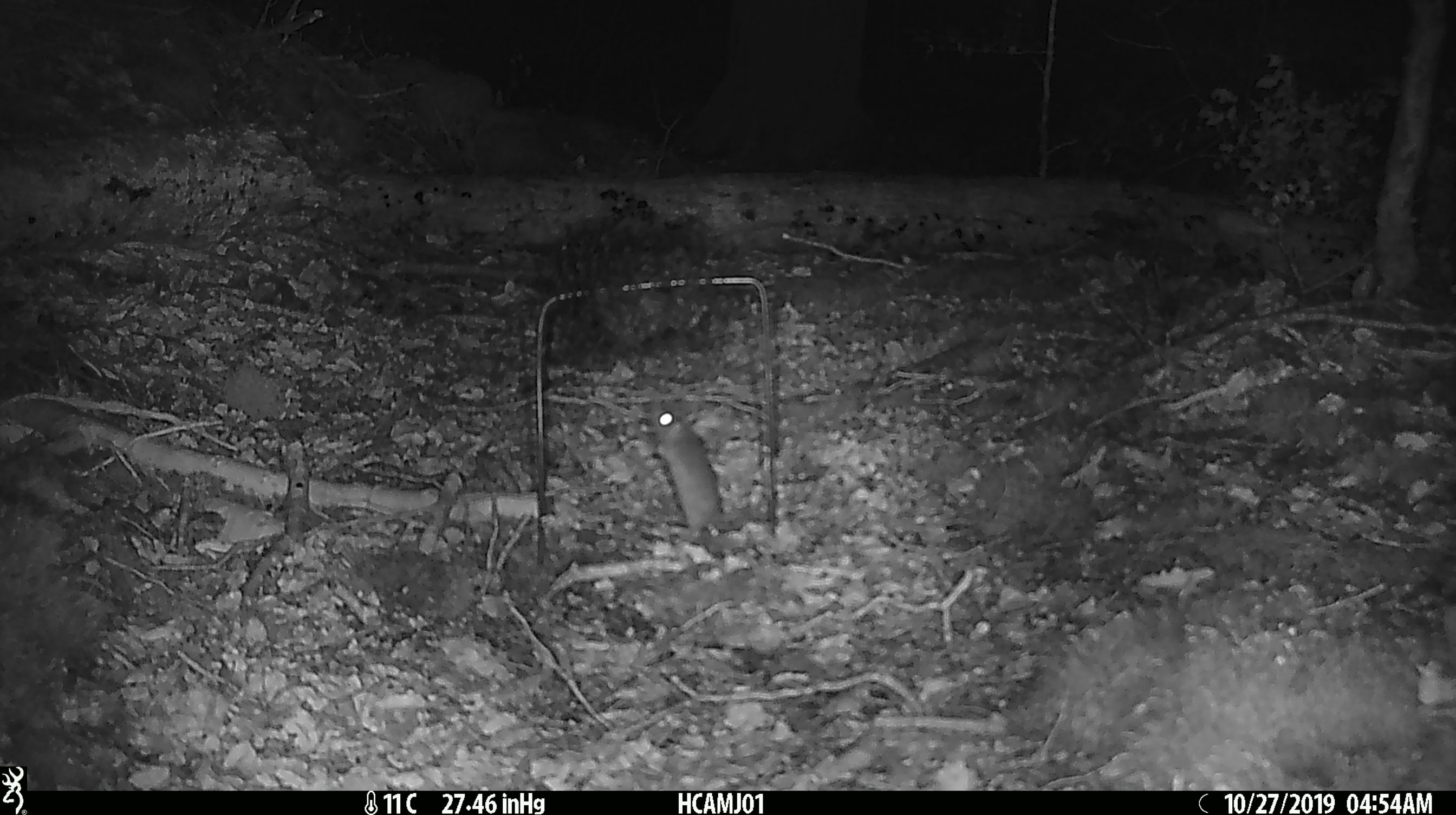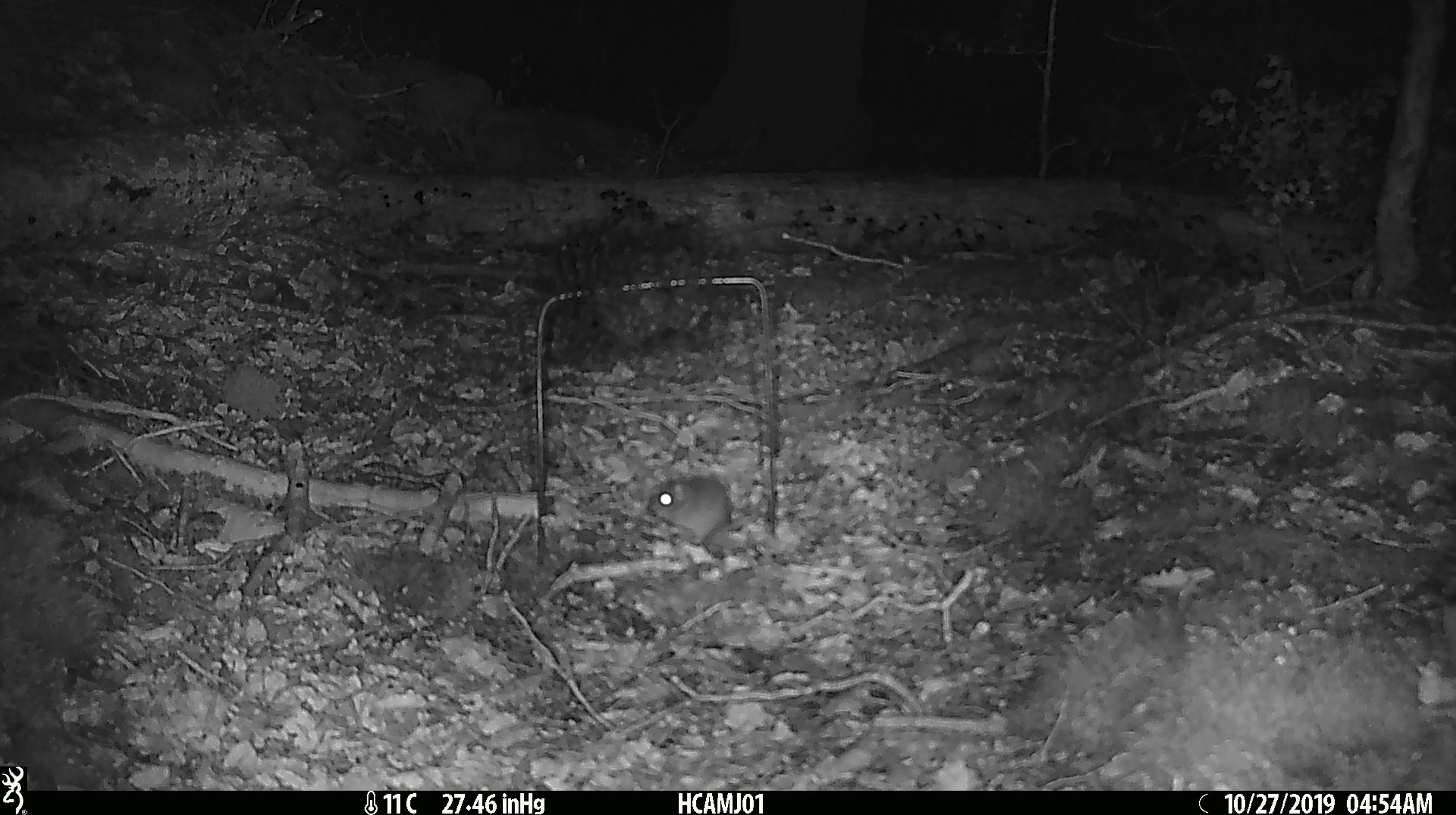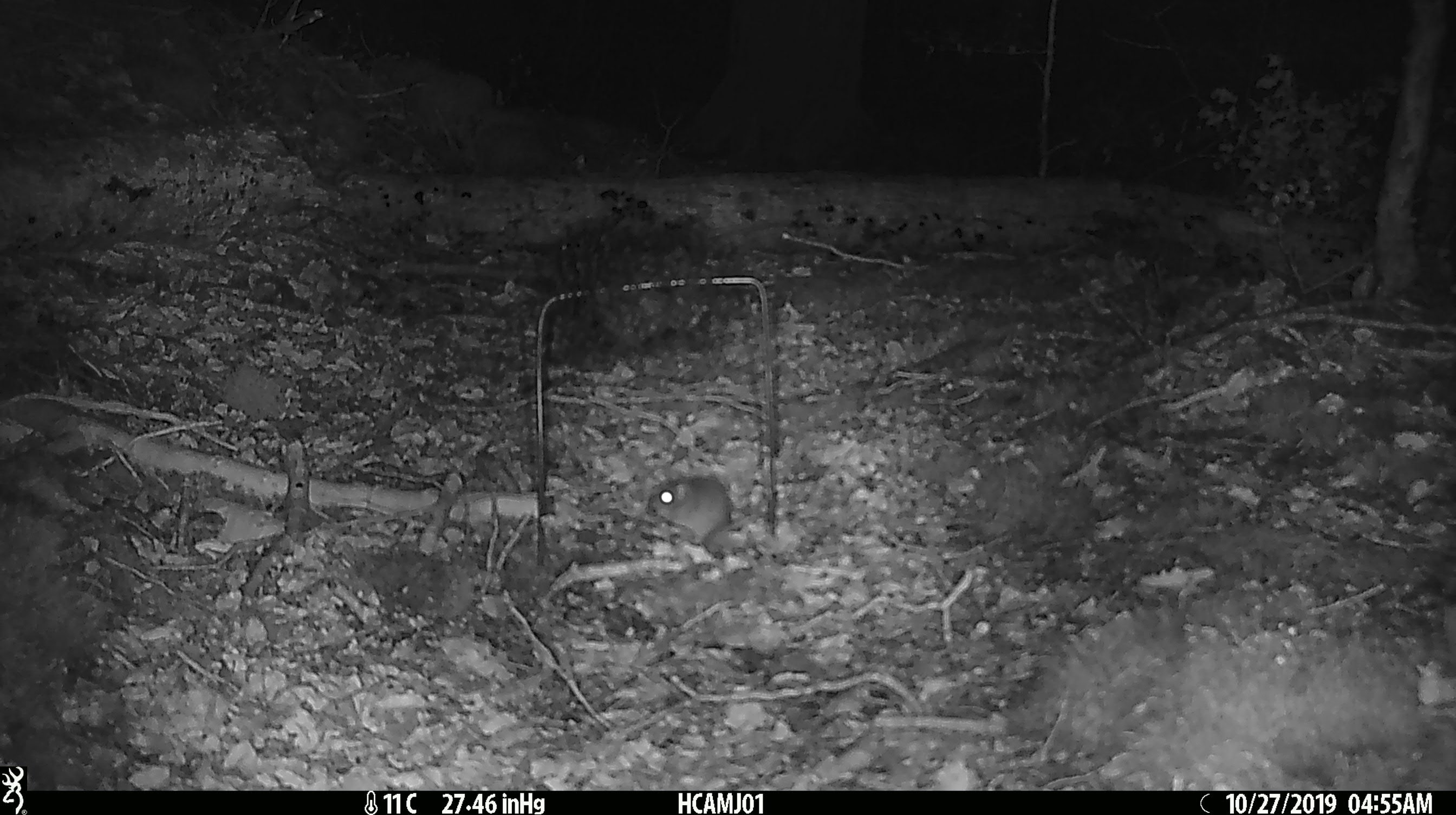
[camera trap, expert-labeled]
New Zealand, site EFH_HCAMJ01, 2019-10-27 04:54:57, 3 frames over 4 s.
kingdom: Animalia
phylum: Chordata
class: Mammalia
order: Rodentia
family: Muridae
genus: Mus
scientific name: Mus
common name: mouse